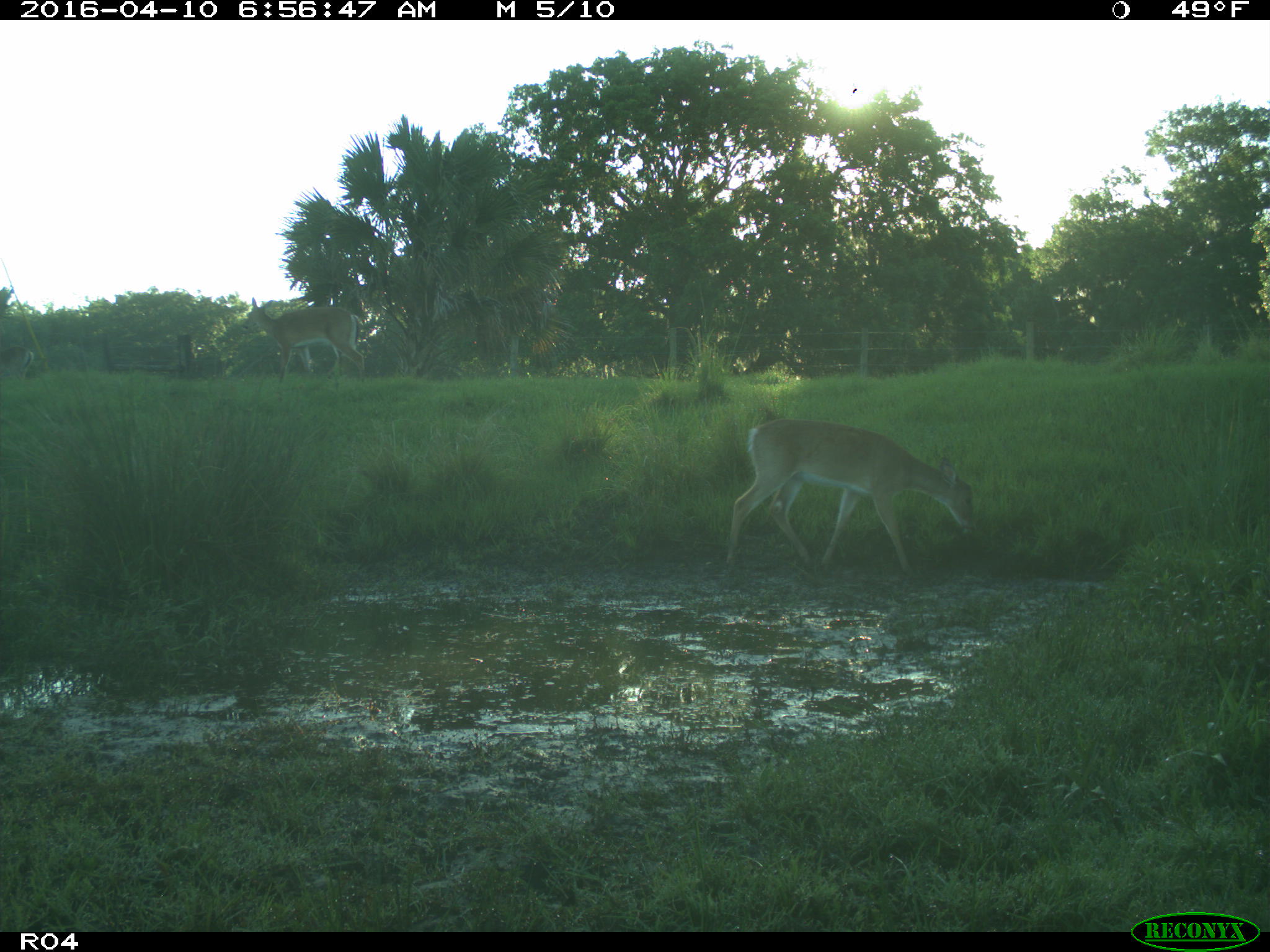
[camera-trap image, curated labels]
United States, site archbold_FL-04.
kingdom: Animalia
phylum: Chordata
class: Mammalia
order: Artiodactyla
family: Cervidae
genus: Odocoileus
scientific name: Odocoileus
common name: deer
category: unidentified deer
Unidentified deer (deer) (Odocoileus).